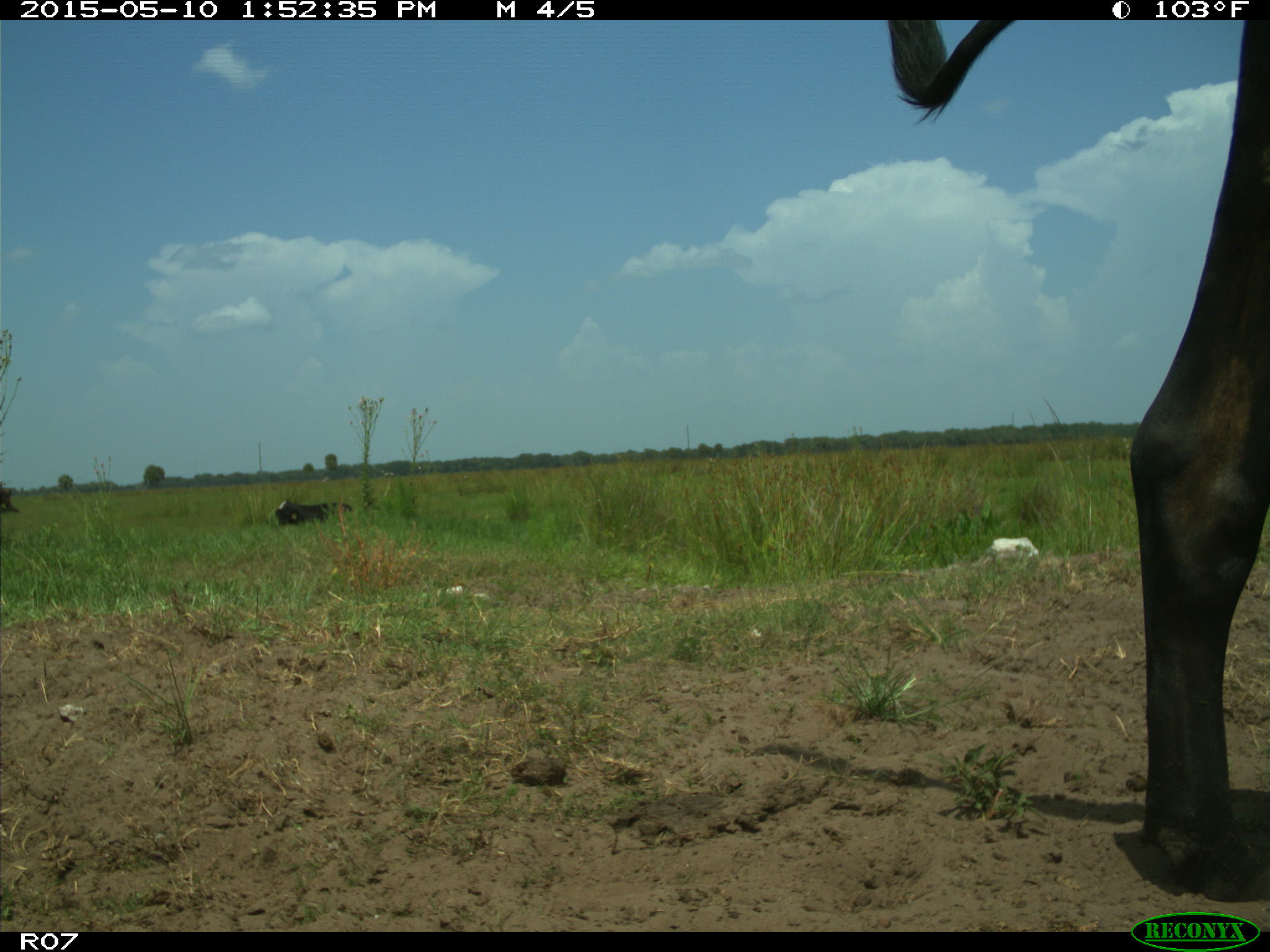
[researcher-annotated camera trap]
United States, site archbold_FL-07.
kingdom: Animalia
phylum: Chordata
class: Mammalia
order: Artiodactyla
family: Bovidae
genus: Bos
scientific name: Bos taurus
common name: domestic cow